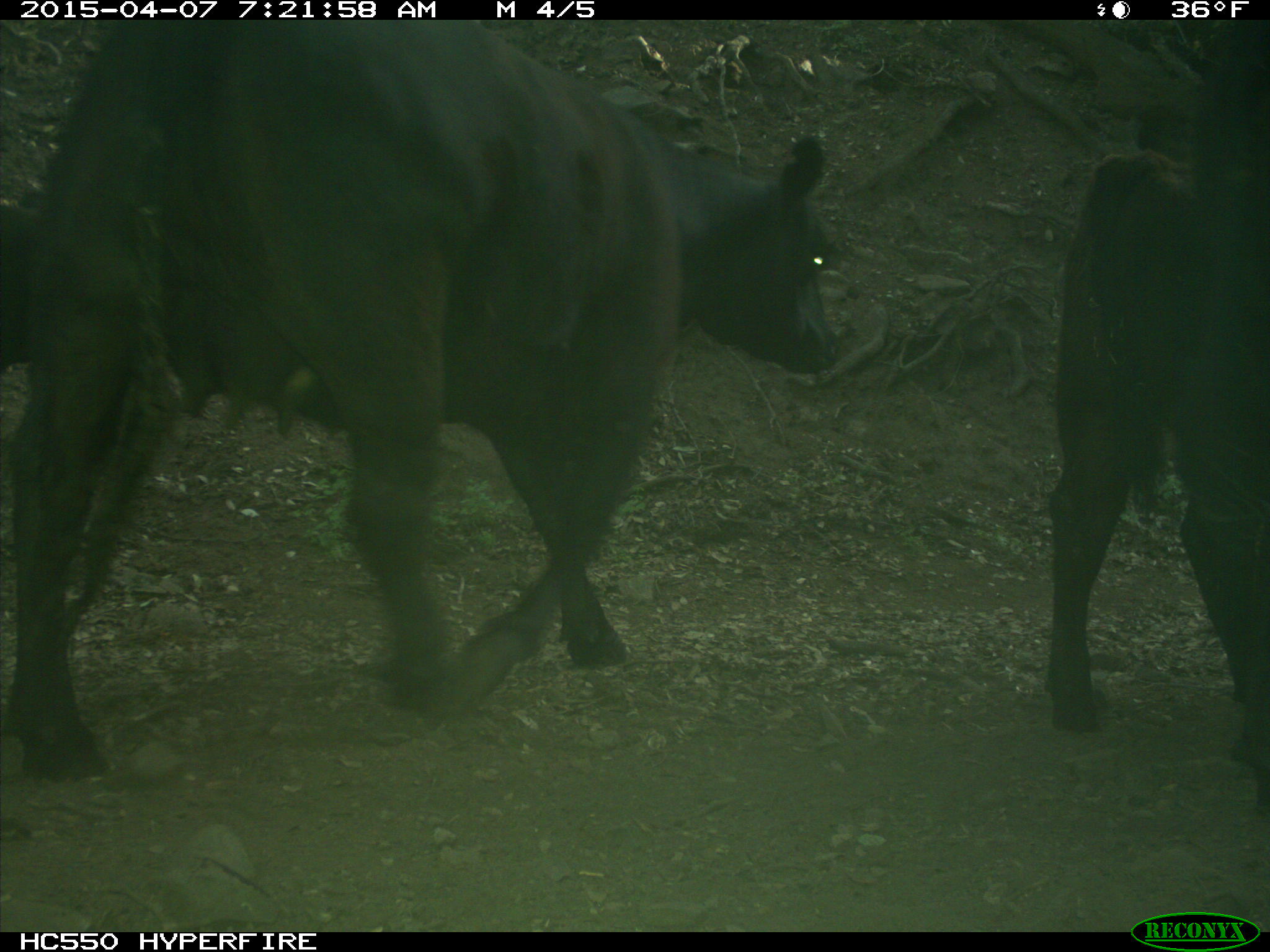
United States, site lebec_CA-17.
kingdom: Animalia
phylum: Chordata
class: Mammalia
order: Artiodactyla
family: Bovidae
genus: Bos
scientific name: Bos taurus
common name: domestic cow